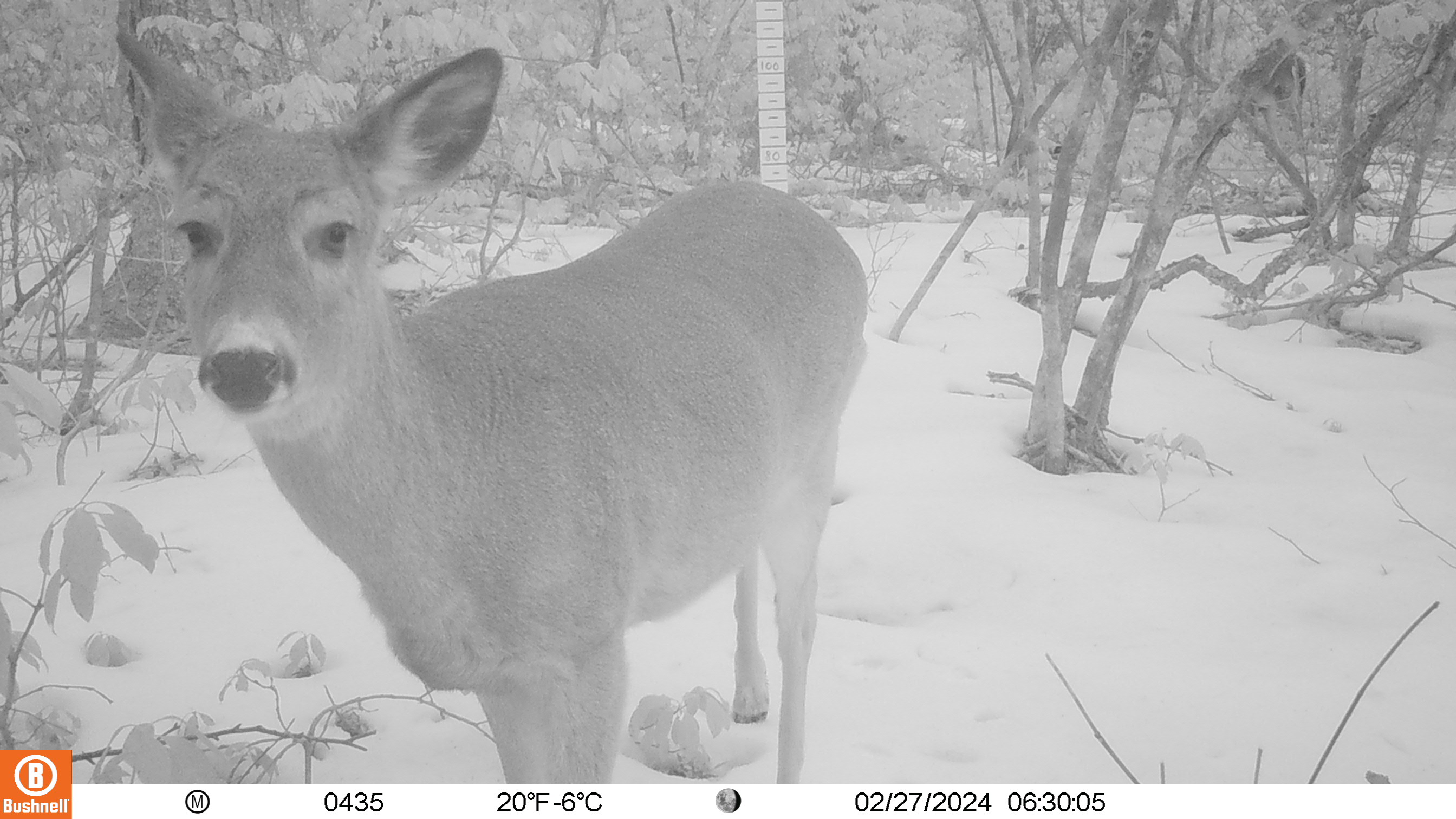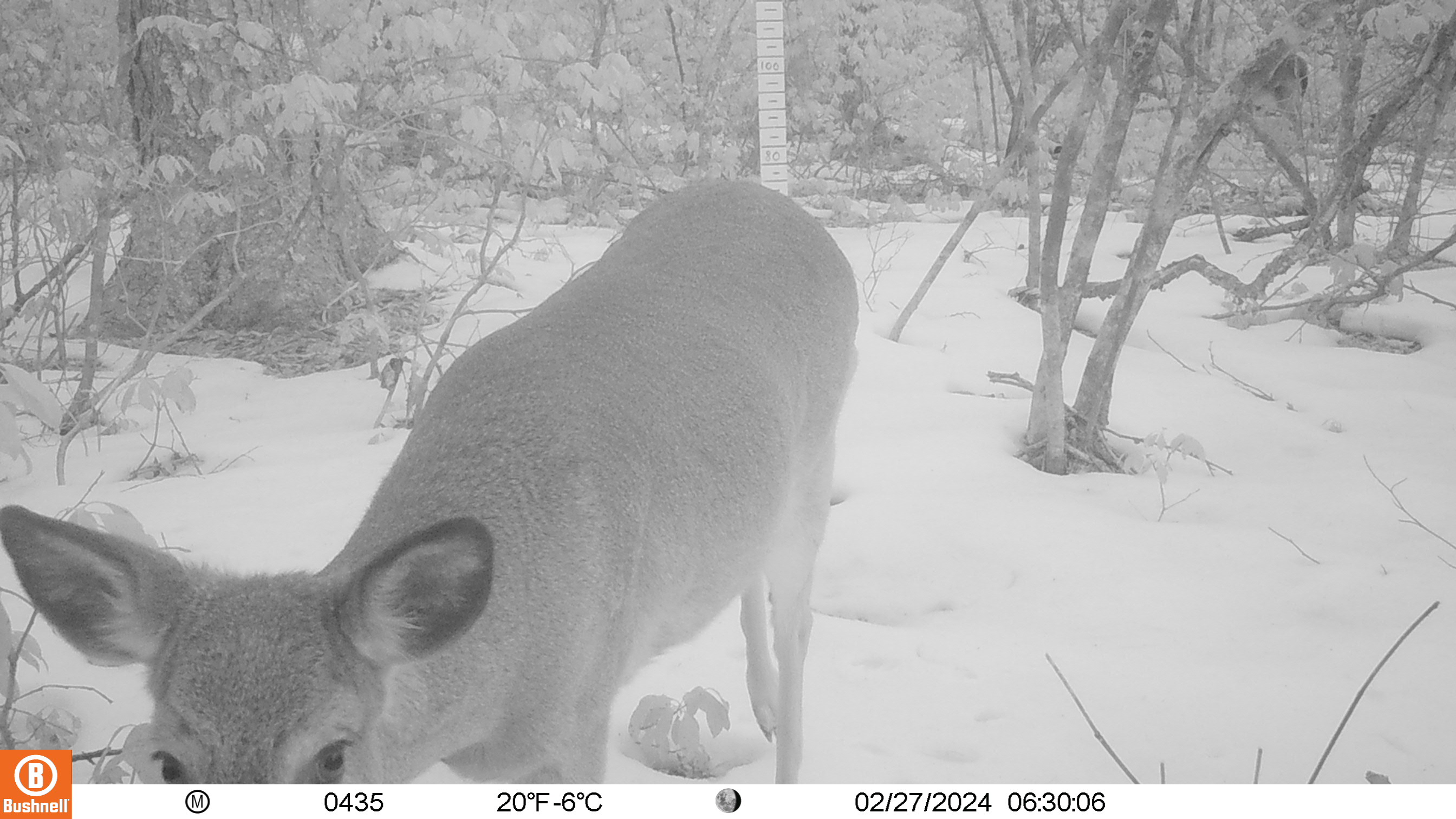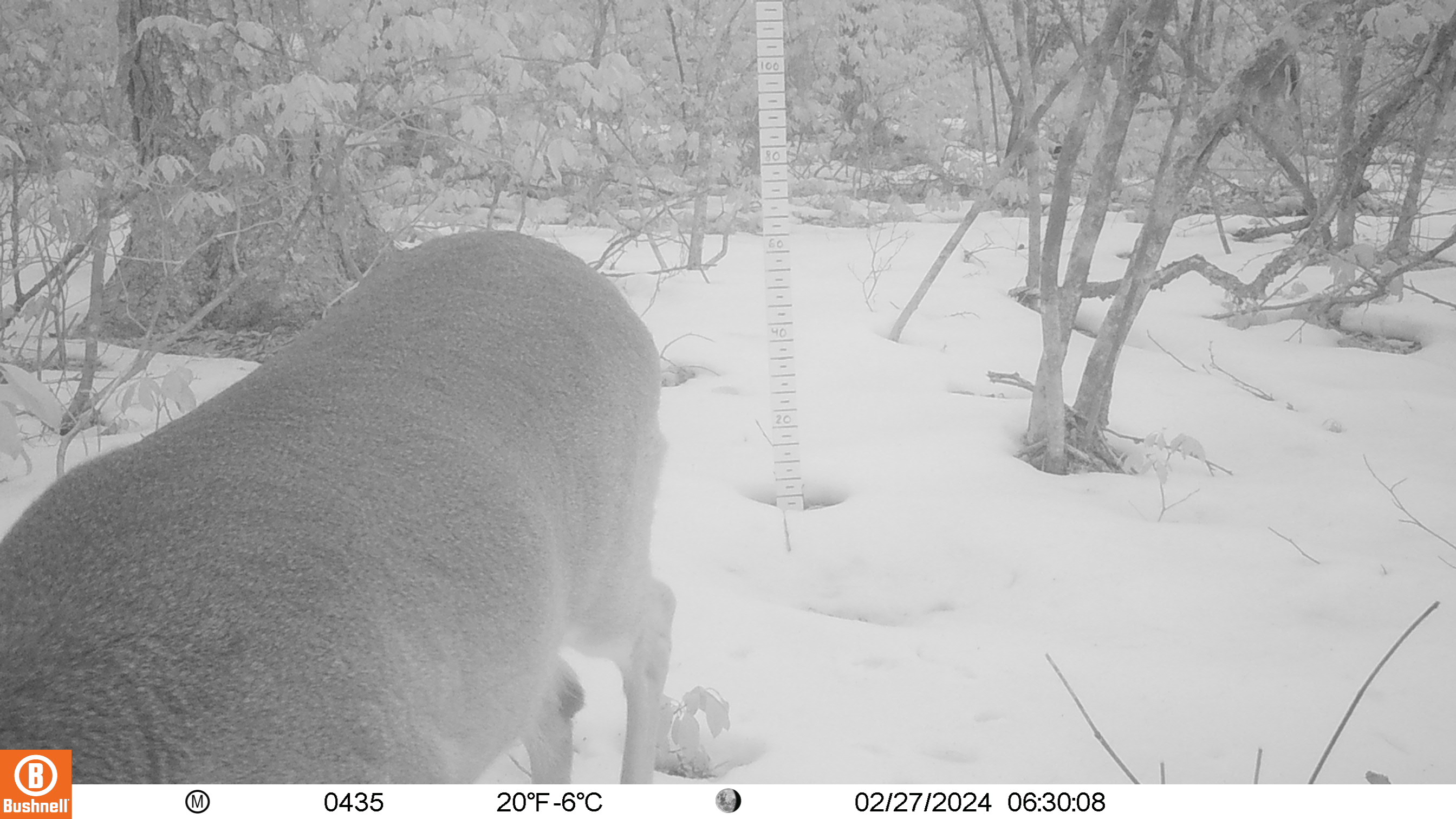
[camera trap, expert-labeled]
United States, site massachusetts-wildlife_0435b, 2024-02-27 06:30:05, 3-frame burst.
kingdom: Animalia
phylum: Chordata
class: Mammalia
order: Artiodactyla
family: Cervidae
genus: Odocoileus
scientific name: Odocoileus virginianus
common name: white-tailed deer